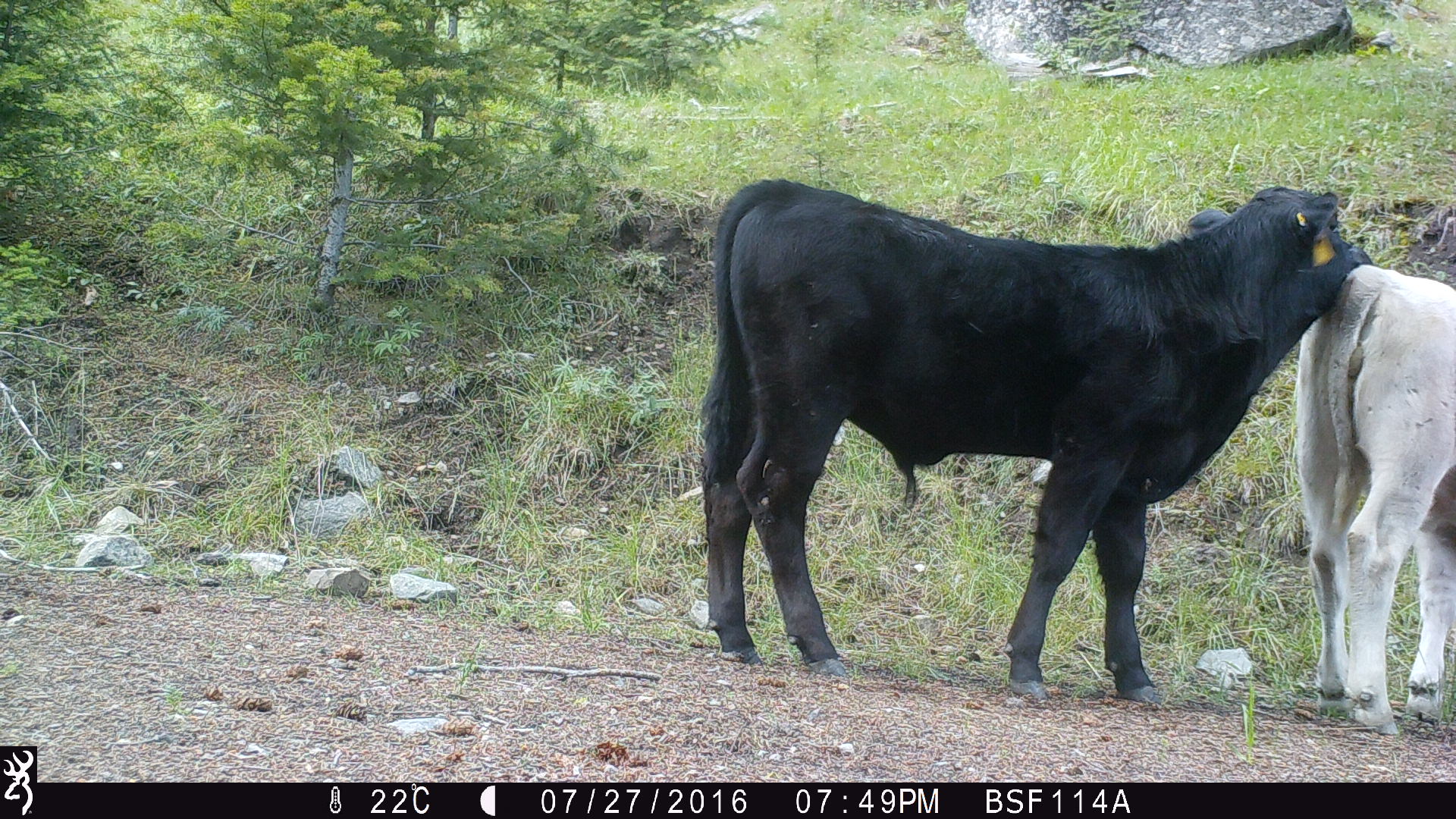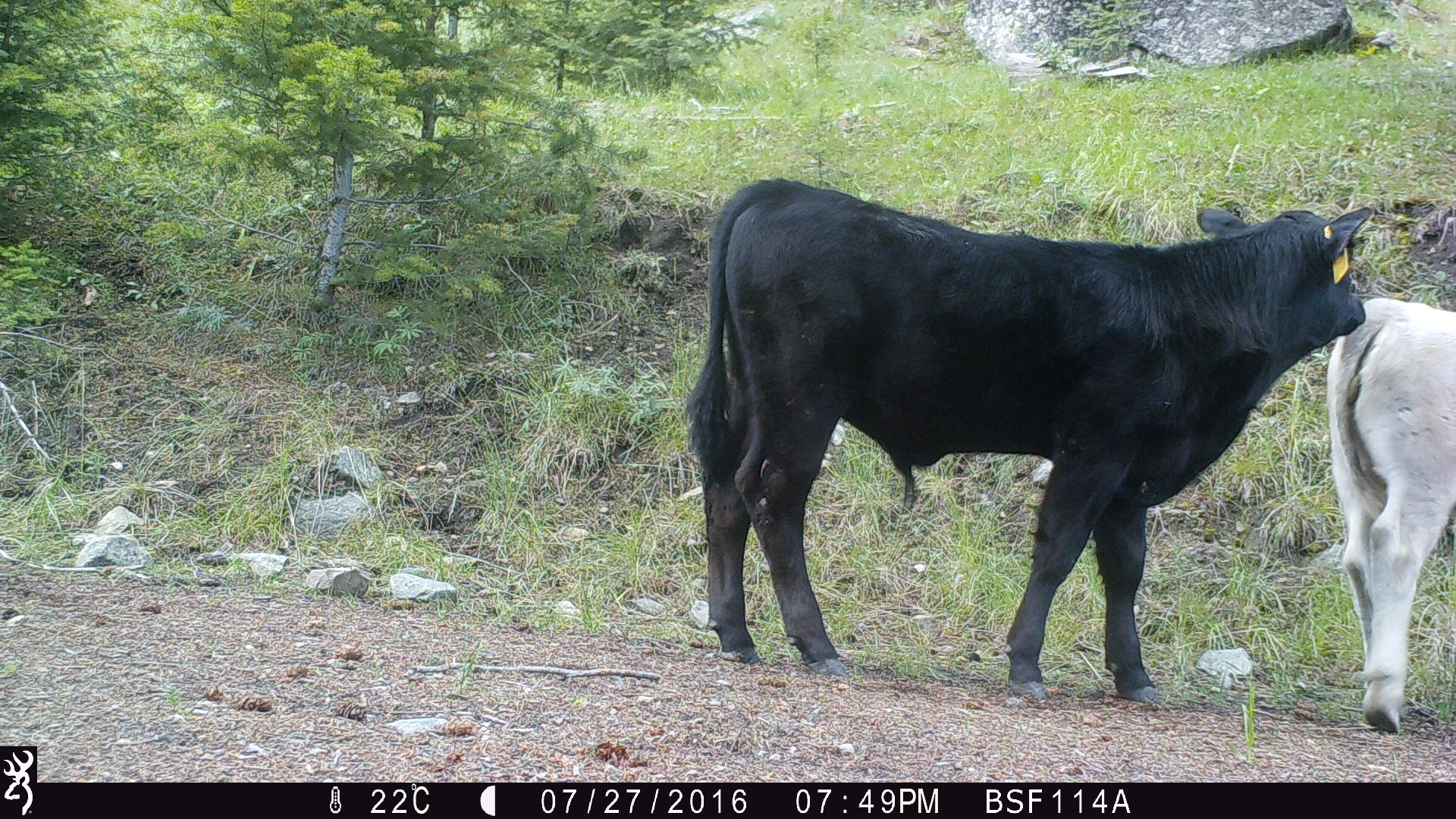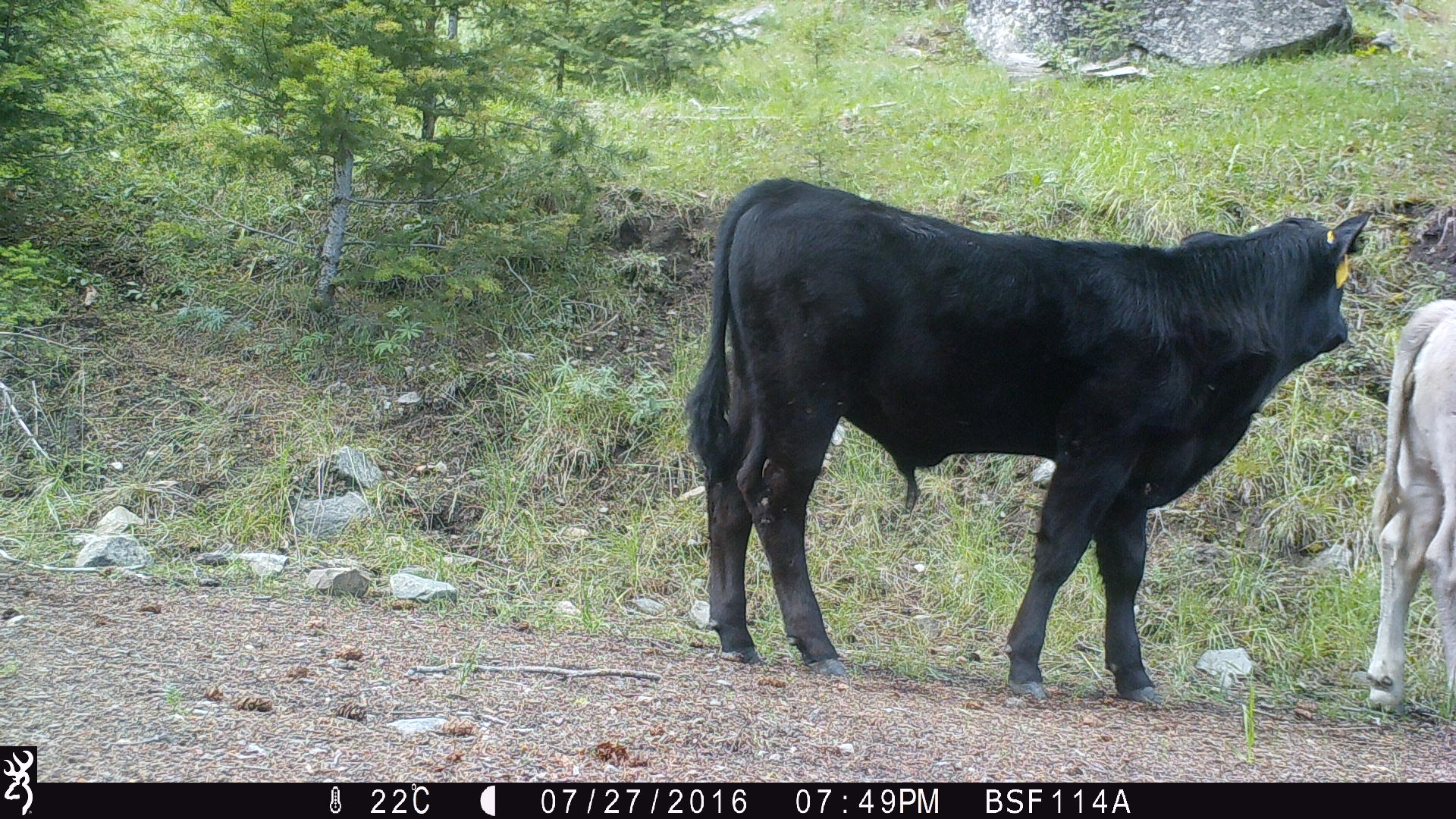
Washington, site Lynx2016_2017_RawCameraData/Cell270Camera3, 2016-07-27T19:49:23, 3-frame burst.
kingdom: Animalia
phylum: Chordata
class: Mammalia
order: Artiodactyla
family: Bovidae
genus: Bos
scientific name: Bos taurus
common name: domestic cattle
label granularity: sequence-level